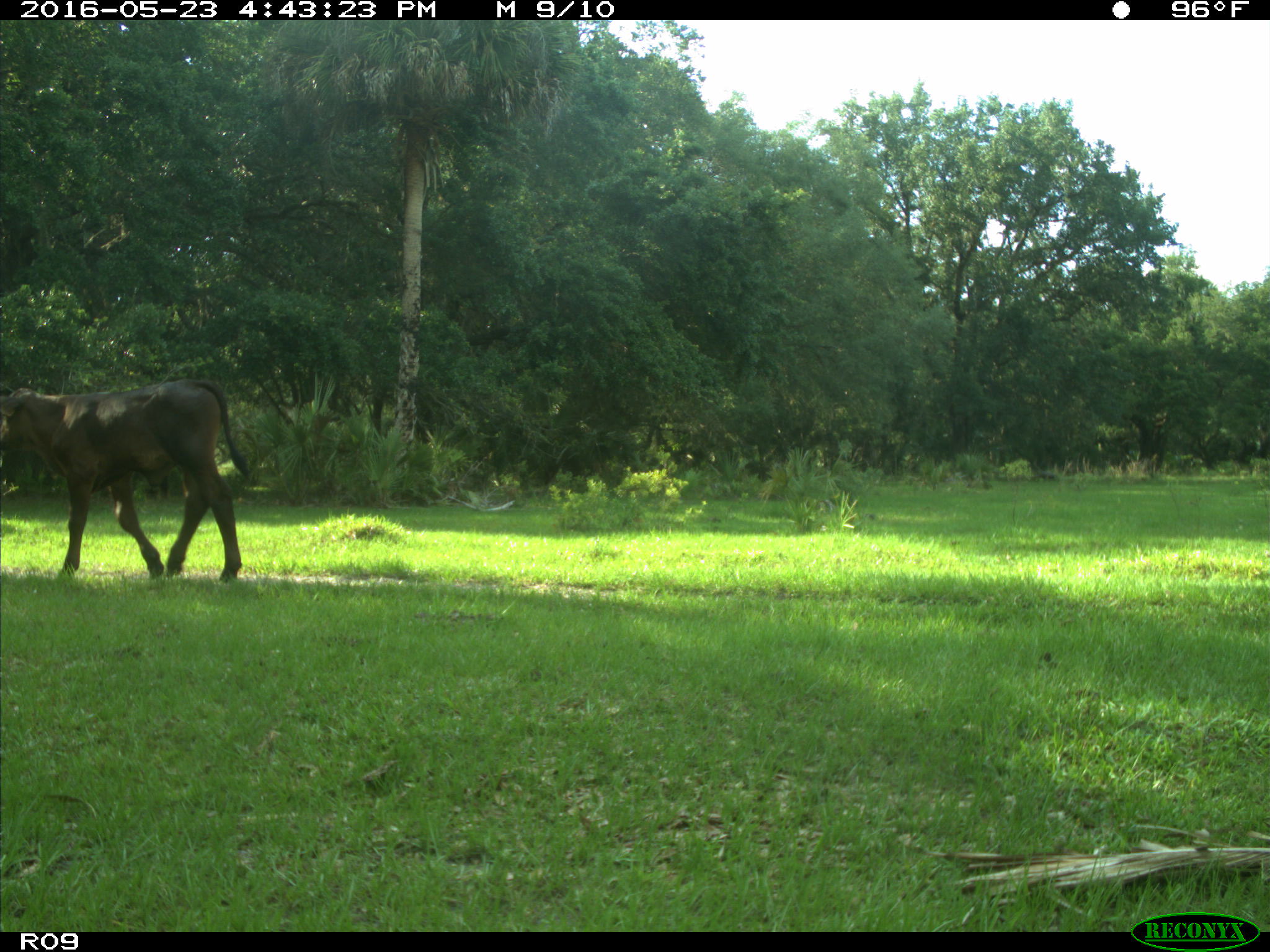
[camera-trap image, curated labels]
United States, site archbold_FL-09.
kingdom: Animalia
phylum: Chordata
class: Mammalia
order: Artiodactyla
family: Bovidae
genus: Bos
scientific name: Bos taurus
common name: domestic cow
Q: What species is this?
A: Bos taurus (domestic cow).